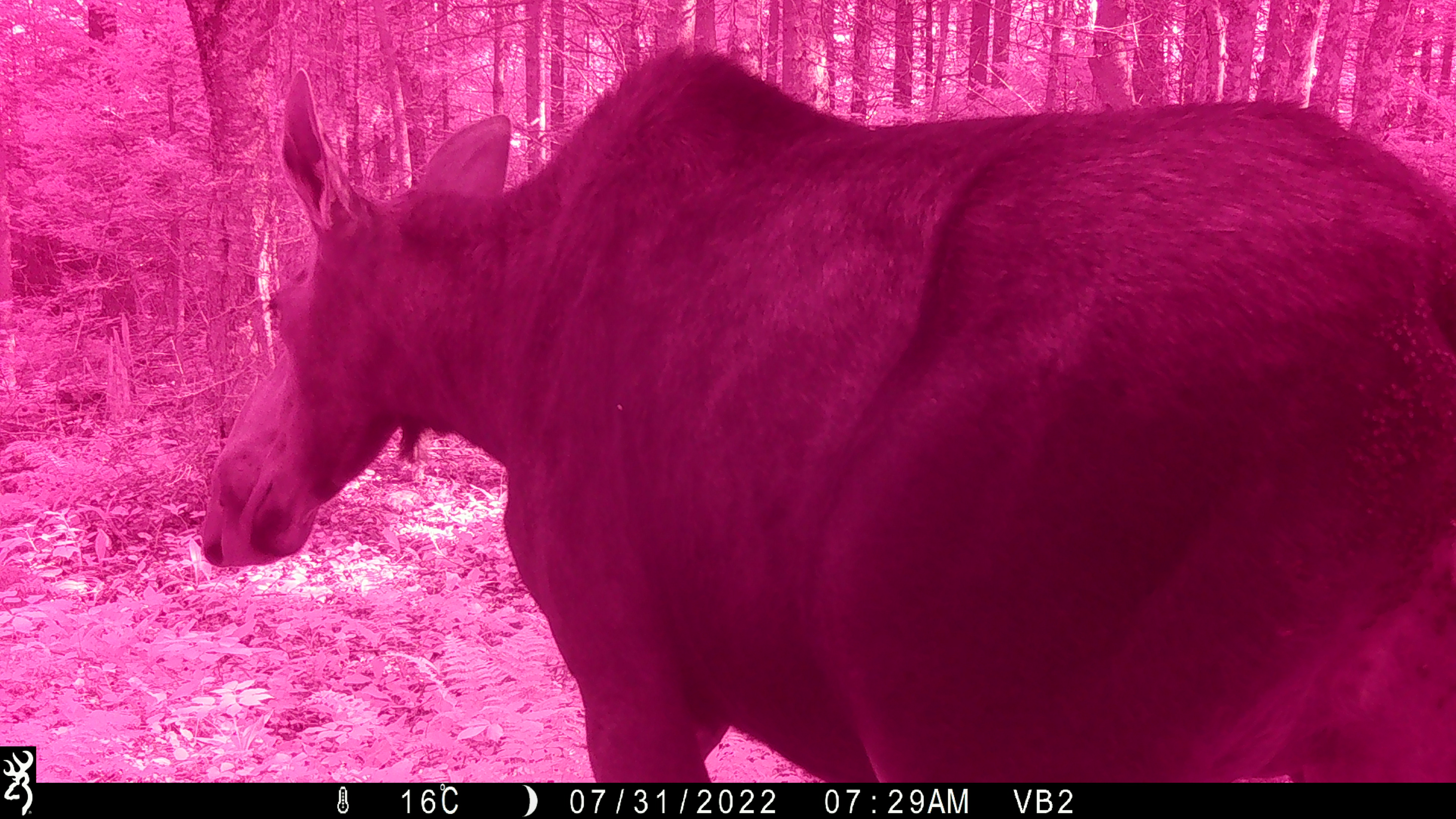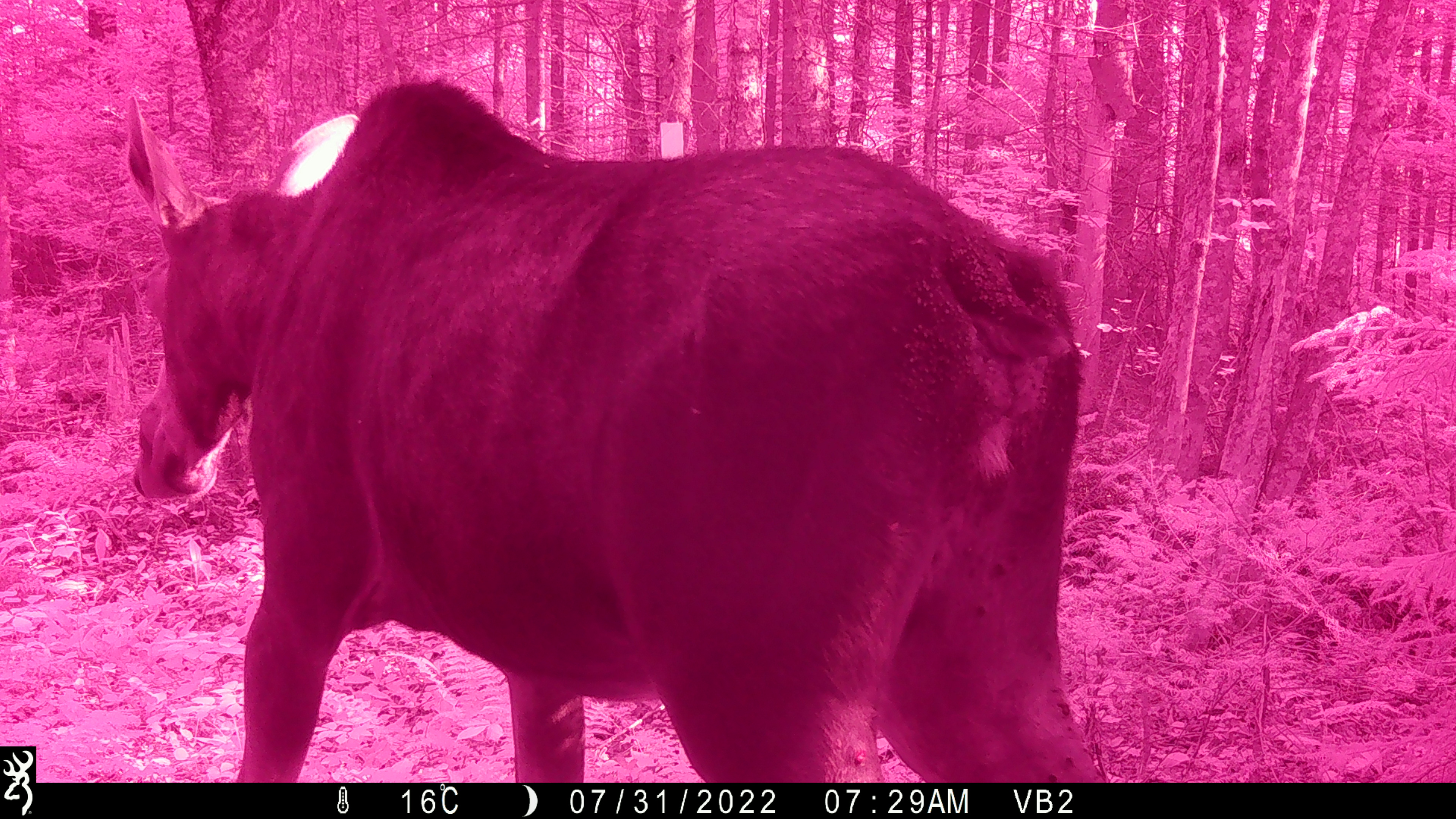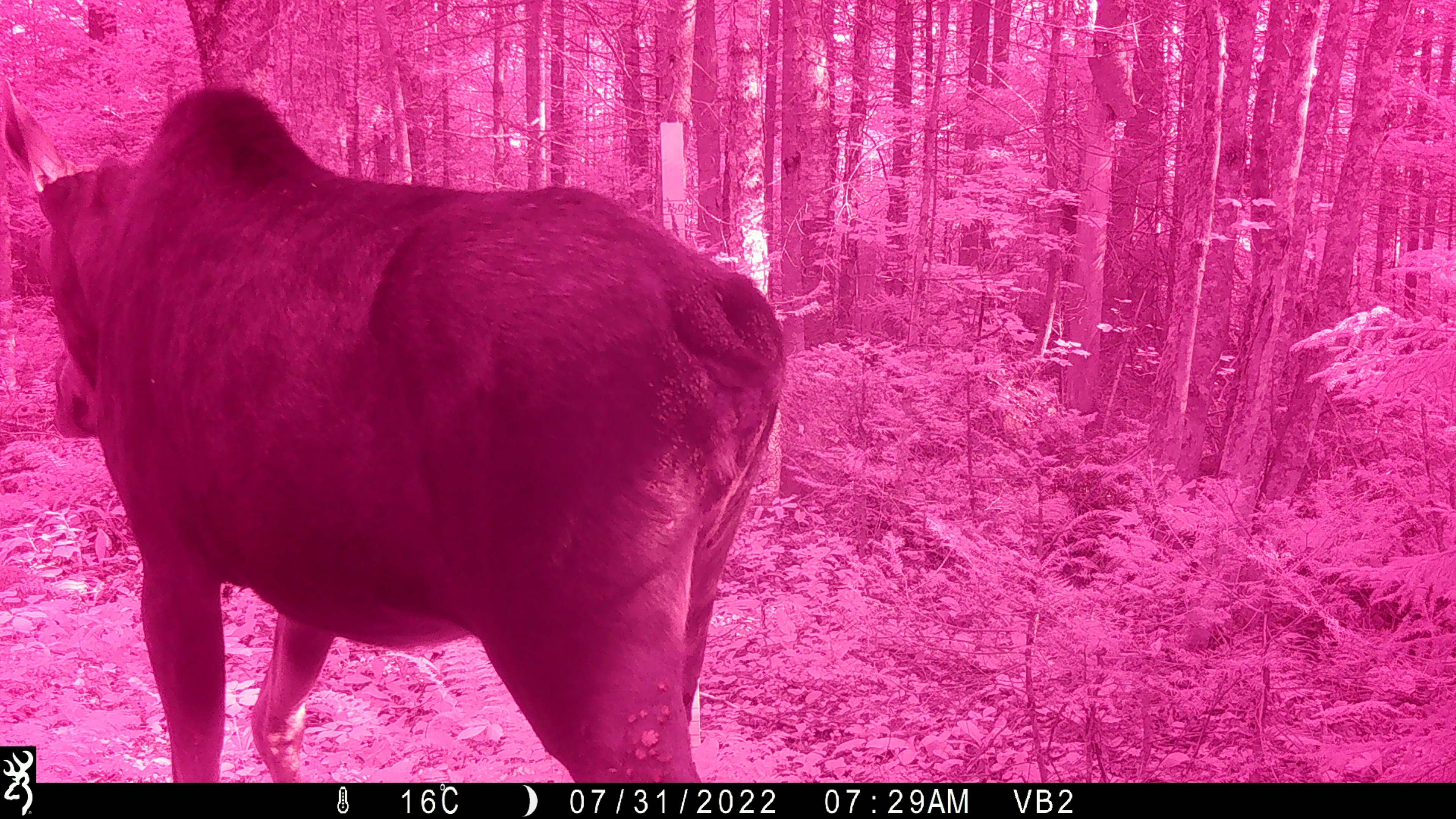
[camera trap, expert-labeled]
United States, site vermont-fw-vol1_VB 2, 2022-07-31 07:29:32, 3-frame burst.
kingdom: Animalia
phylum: Chordata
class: Mammalia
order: Artiodactyla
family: Cervidae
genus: Alces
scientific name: Alces alces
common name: moose